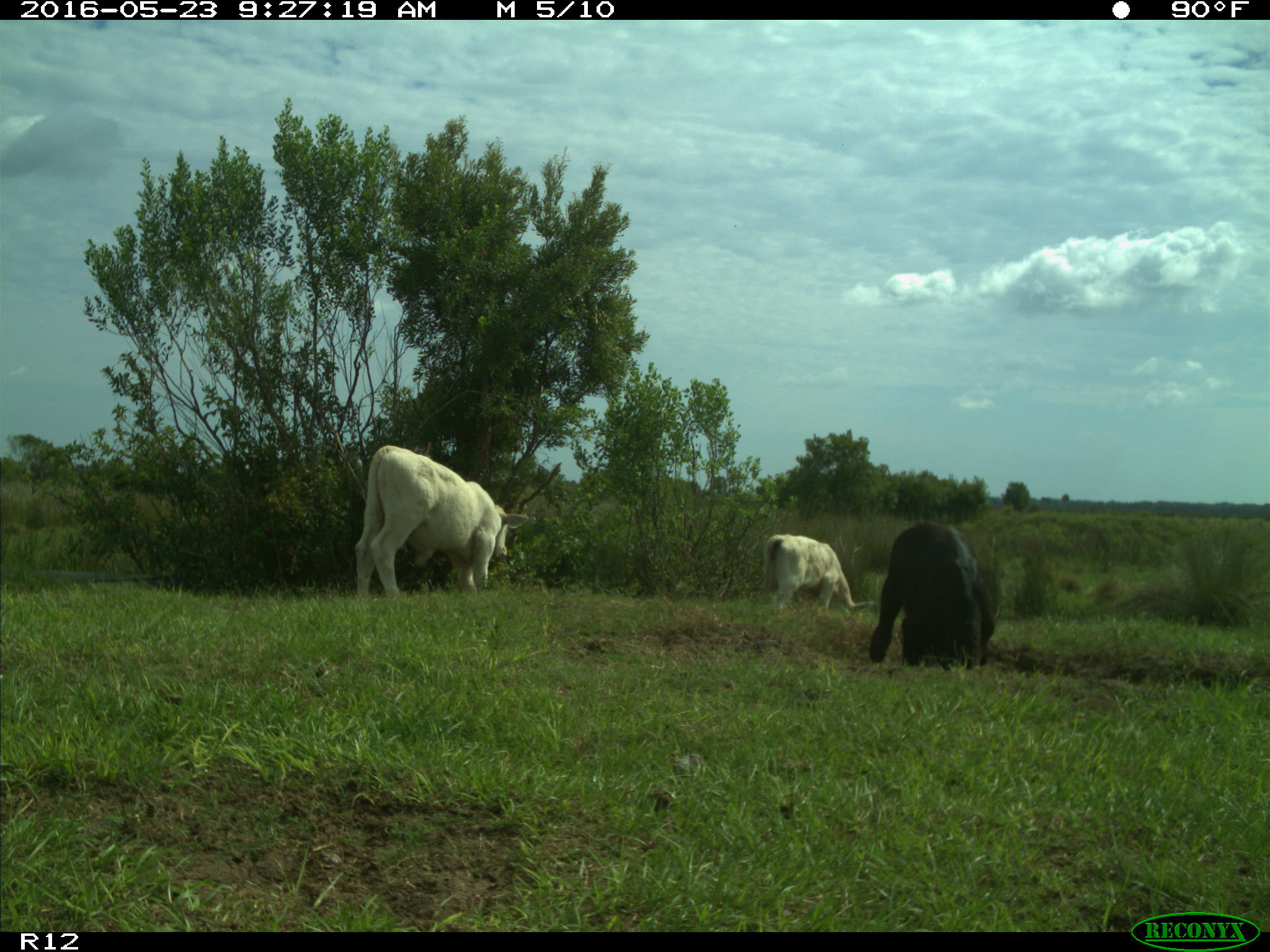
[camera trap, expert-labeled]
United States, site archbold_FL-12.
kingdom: Animalia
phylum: Chordata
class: Mammalia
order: Artiodactyla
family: Bovidae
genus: Bos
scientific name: Bos taurus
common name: domestic cow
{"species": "Bos taurus (domestic cow)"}